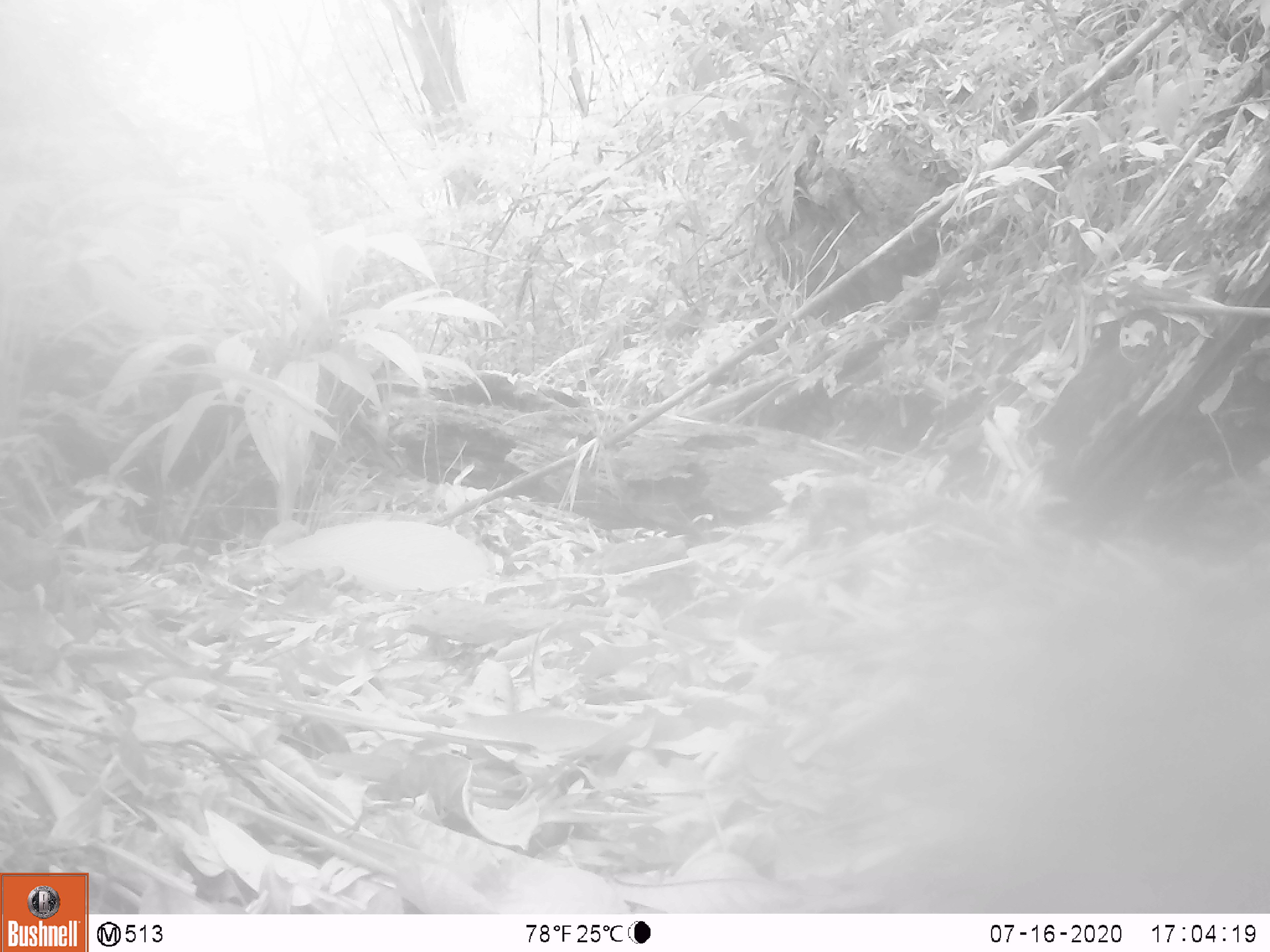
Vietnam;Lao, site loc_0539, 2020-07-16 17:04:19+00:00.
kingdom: Animalia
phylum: Chordata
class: Mammalia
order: Primates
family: Cercopithecidae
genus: Macaca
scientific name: Macaca arctoides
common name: stump-tailed macaque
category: stump tailed macaque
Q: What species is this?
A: Stump tailed macaque (stump-tailed macaque) (Macaca arctoides).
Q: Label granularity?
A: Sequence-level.